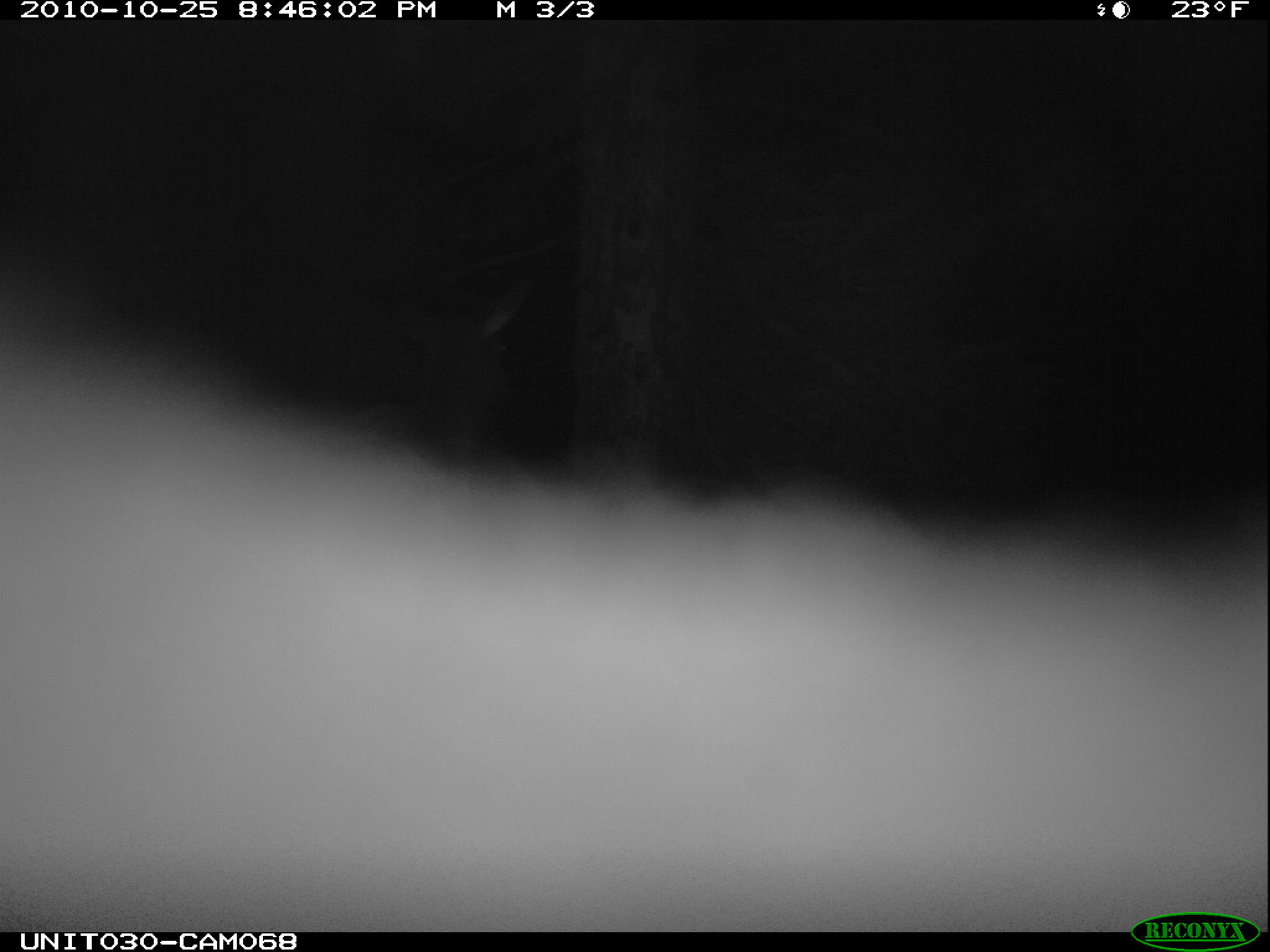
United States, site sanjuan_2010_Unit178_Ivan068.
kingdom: Animalia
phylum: Chordata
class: Mammalia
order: Artiodactyla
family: Cervidae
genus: Cervus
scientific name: Cervus elaphus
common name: red deer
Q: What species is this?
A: Cervus elaphus (red deer).